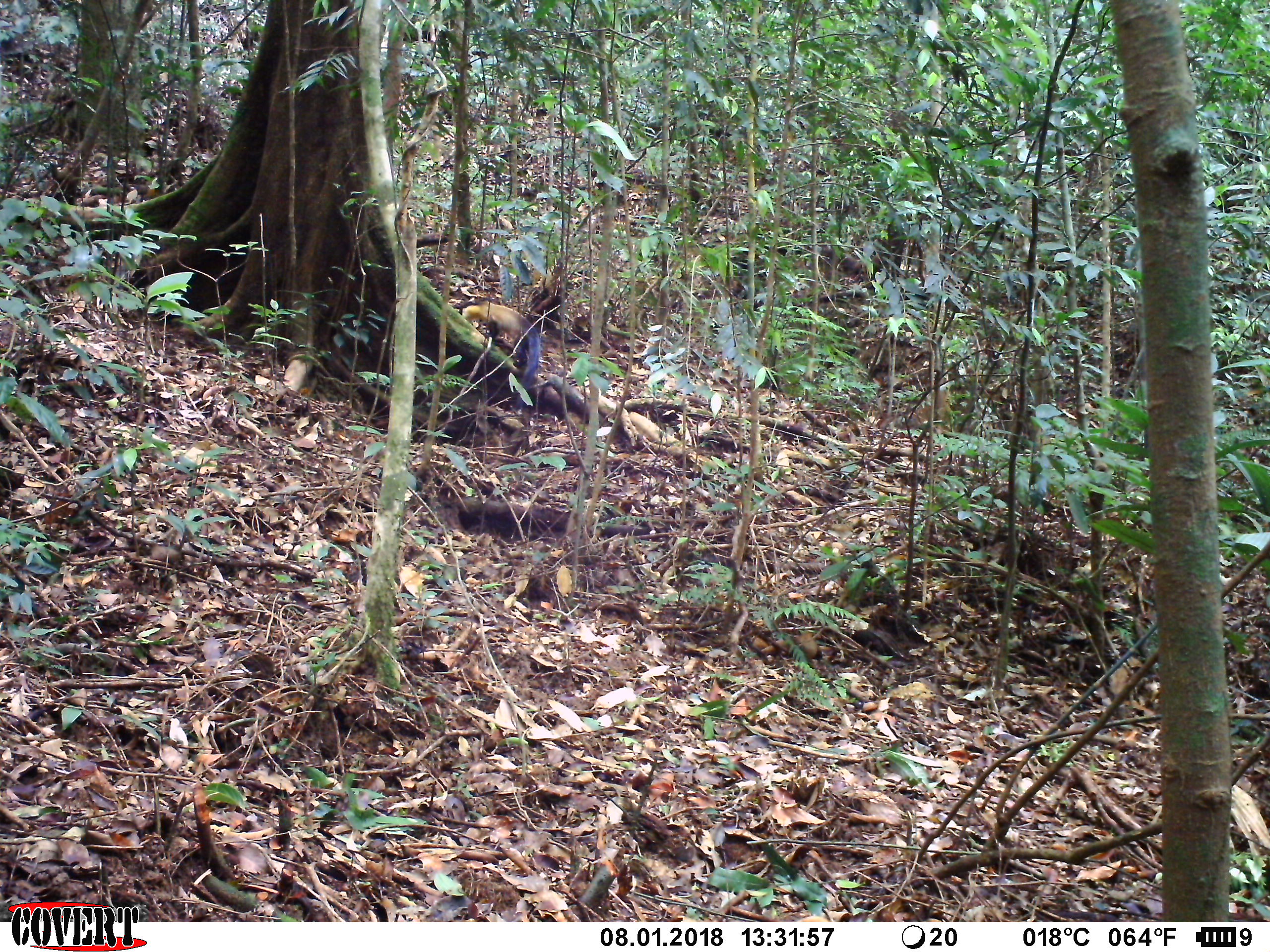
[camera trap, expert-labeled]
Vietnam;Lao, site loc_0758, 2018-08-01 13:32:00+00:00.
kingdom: Animalia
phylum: Chordata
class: Mammalia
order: Carnivora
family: Mustelidae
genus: Martes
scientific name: Martes flavigula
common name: yellow-throated marten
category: yellow throated marten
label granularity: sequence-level